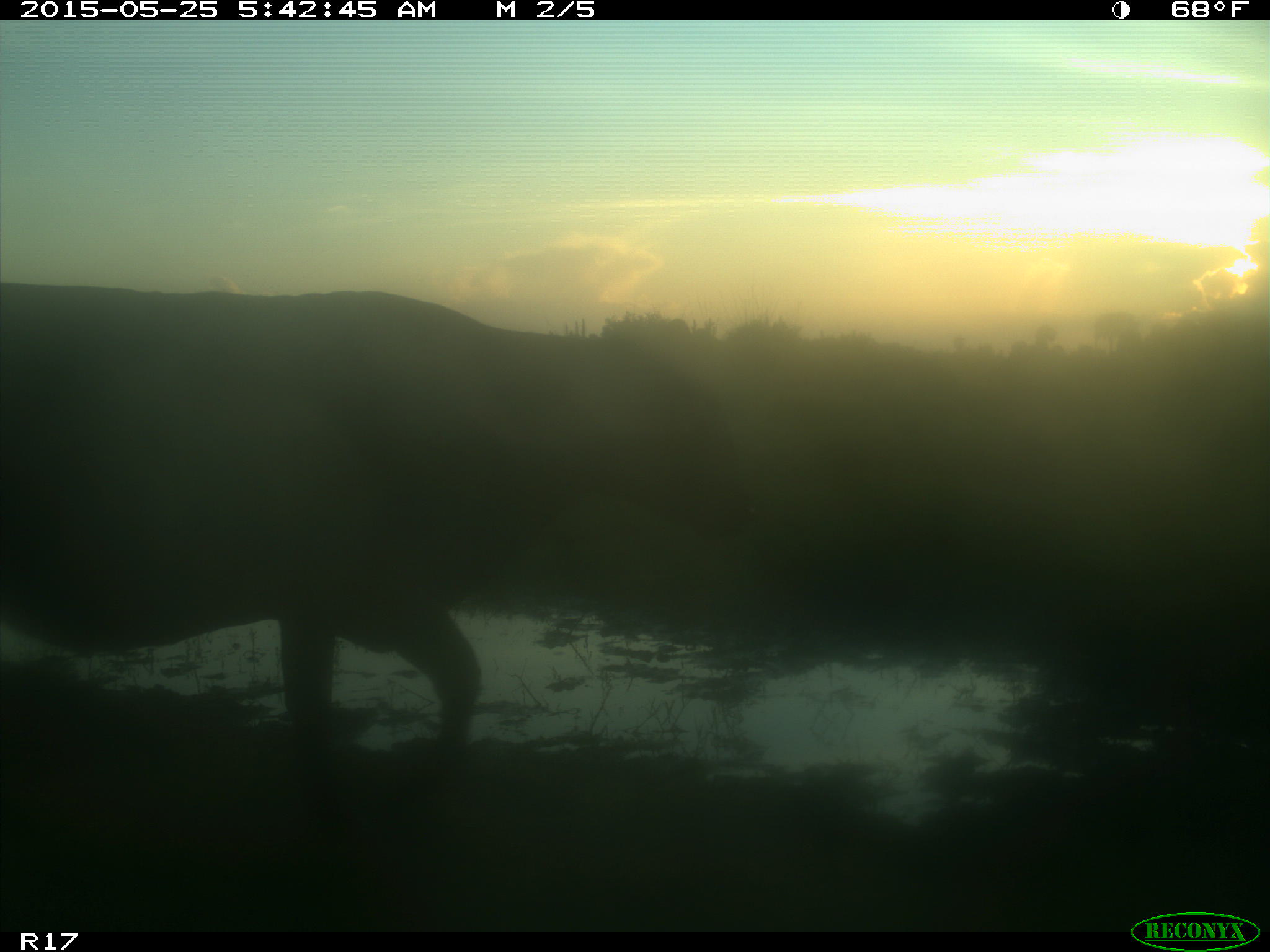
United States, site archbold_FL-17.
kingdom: Animalia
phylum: Chordata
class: Mammalia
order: Artiodactyla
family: Bovidae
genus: Bos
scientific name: Bos taurus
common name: domestic cow